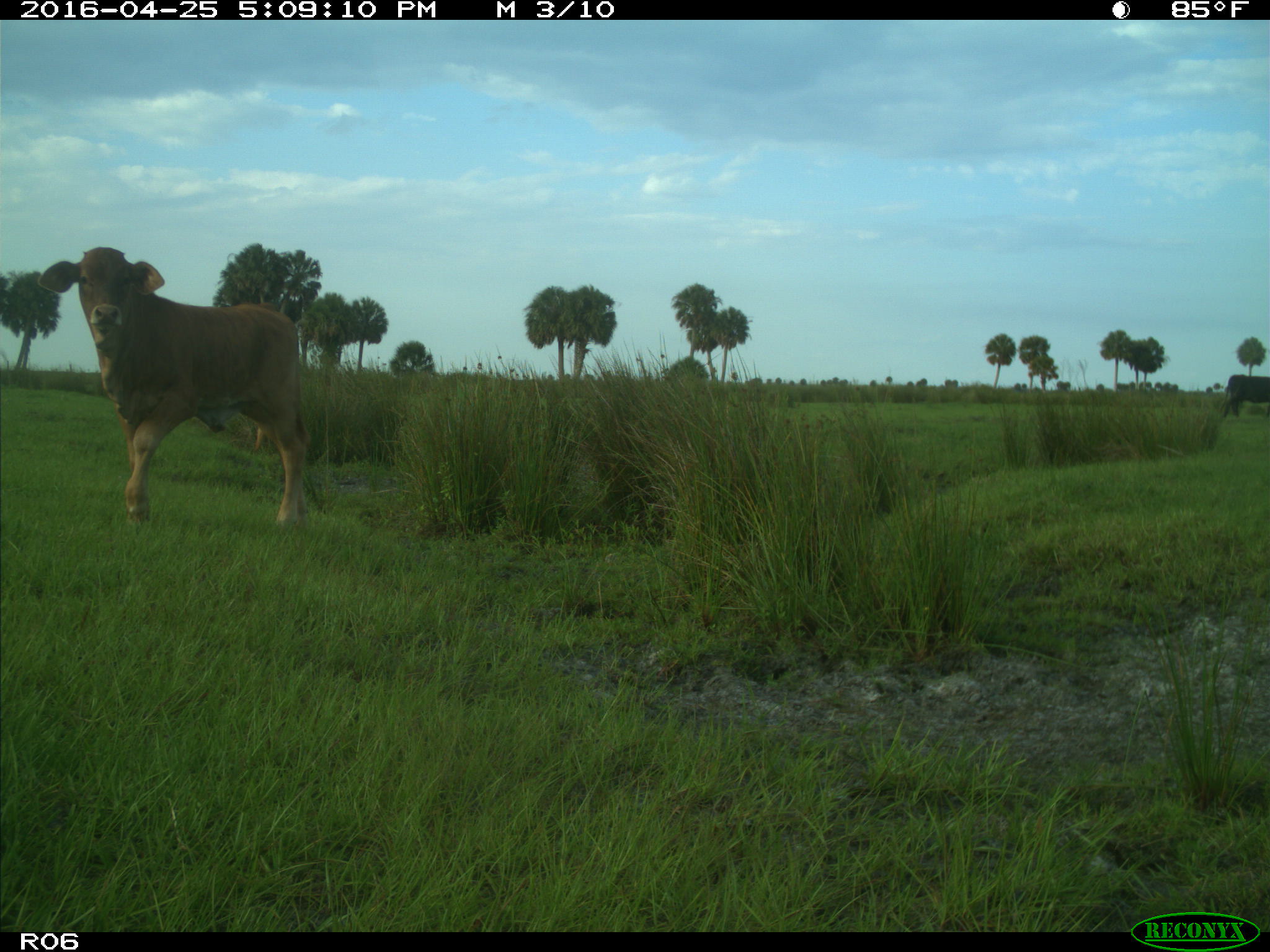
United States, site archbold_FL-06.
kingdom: Animalia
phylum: Chordata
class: Mammalia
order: Artiodactyla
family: Bovidae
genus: Bos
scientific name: Bos taurus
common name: domestic cow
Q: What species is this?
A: Bos taurus (domestic cow).